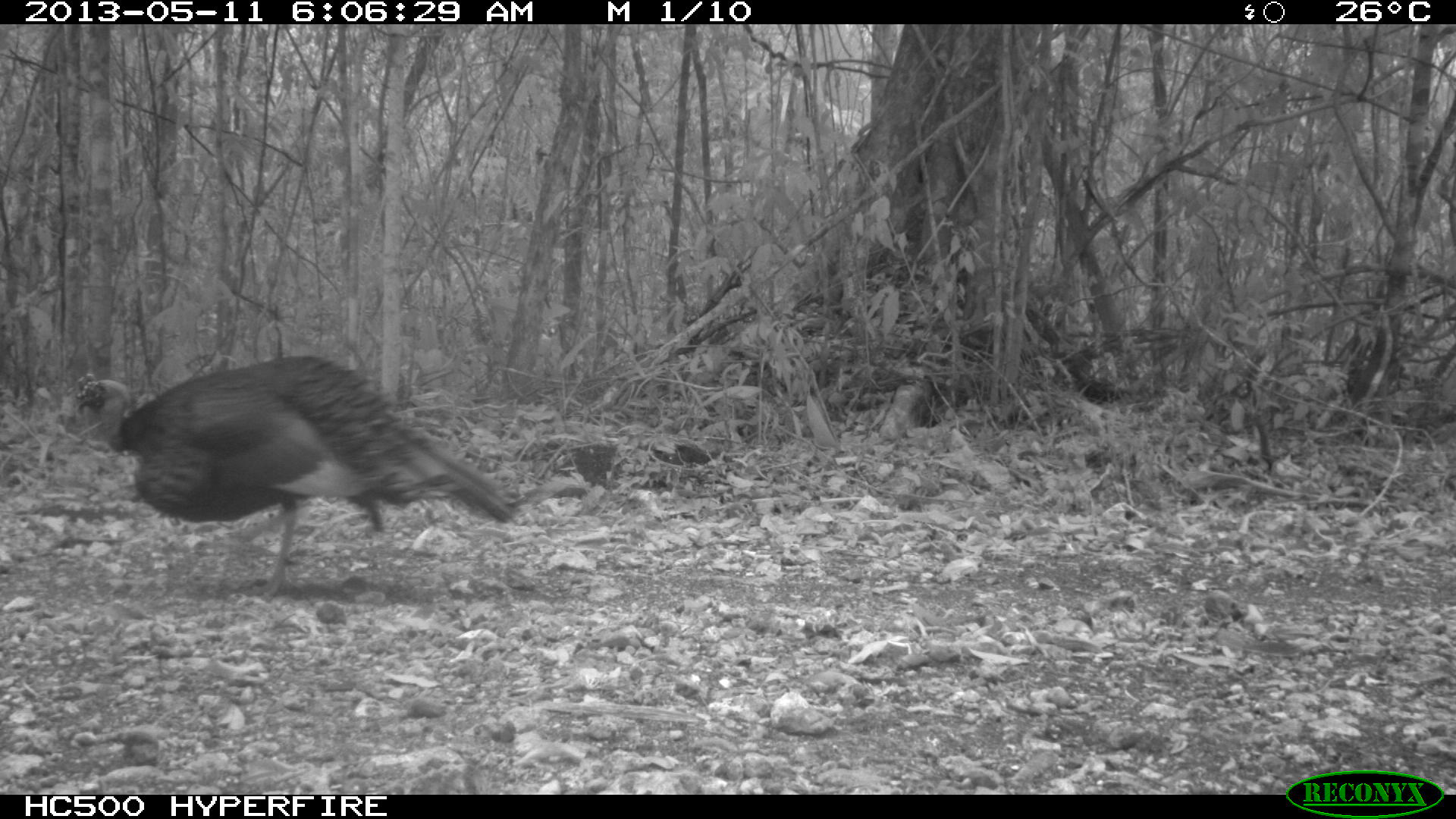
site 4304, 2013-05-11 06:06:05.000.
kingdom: Animalia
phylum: Chordata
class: Aves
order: Galliformes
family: Phasianidae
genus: Meleagris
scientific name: Meleagris ocellata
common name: ocellated turkey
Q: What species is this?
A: Meleagris ocellata (ocellated turkey).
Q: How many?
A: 1.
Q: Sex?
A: Male.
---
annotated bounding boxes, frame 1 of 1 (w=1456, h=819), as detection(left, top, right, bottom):
meleagris ocellata: detection(69, 351, 521, 594)